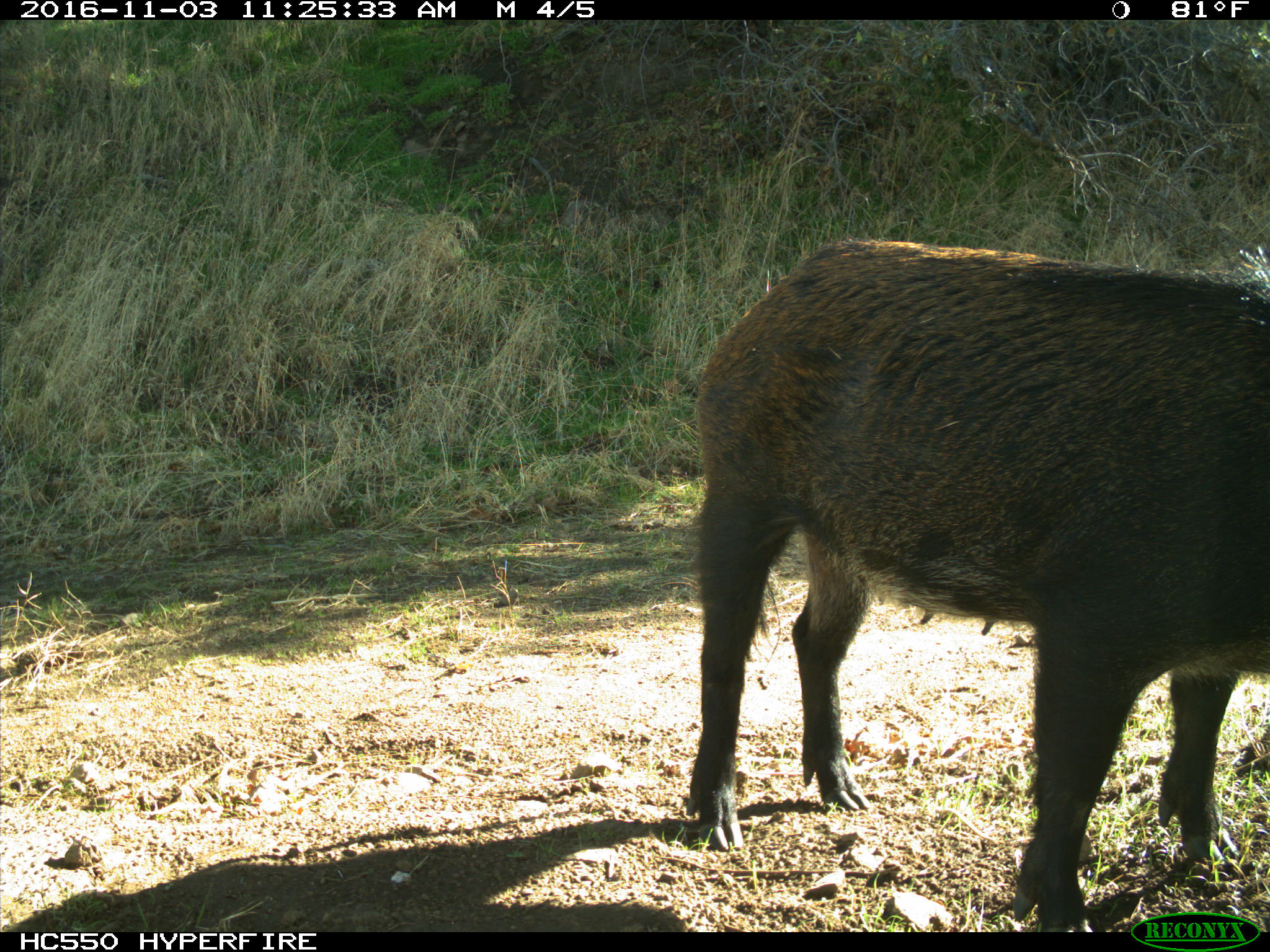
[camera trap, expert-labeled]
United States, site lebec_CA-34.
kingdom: Animalia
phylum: Chordata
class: Mammalia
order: Artiodactyla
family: Suidae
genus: Sus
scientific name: Sus scrofa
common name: wild boar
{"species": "Sus scrofa (wild boar)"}